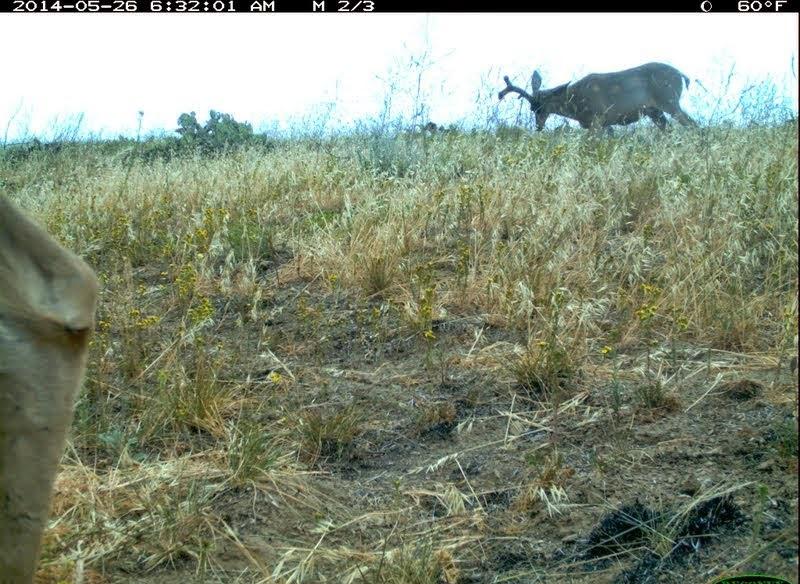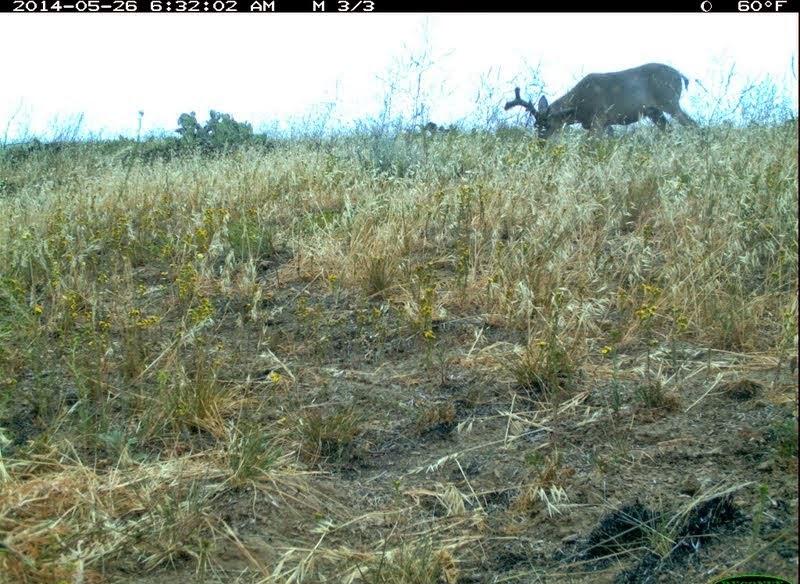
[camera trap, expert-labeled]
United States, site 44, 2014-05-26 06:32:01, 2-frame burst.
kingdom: Animalia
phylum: Chordata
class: Mammalia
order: Artiodactyla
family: Cervidae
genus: Odocoileus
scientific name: Odocoileus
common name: deer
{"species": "deer (Odocoileus)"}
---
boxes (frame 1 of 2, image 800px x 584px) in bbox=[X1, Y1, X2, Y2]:
deer: bbox=[0, 194, 100, 584]; bbox=[495, 62, 710, 161]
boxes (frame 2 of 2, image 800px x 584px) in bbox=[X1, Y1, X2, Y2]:
deer: bbox=[503, 63, 700, 157]